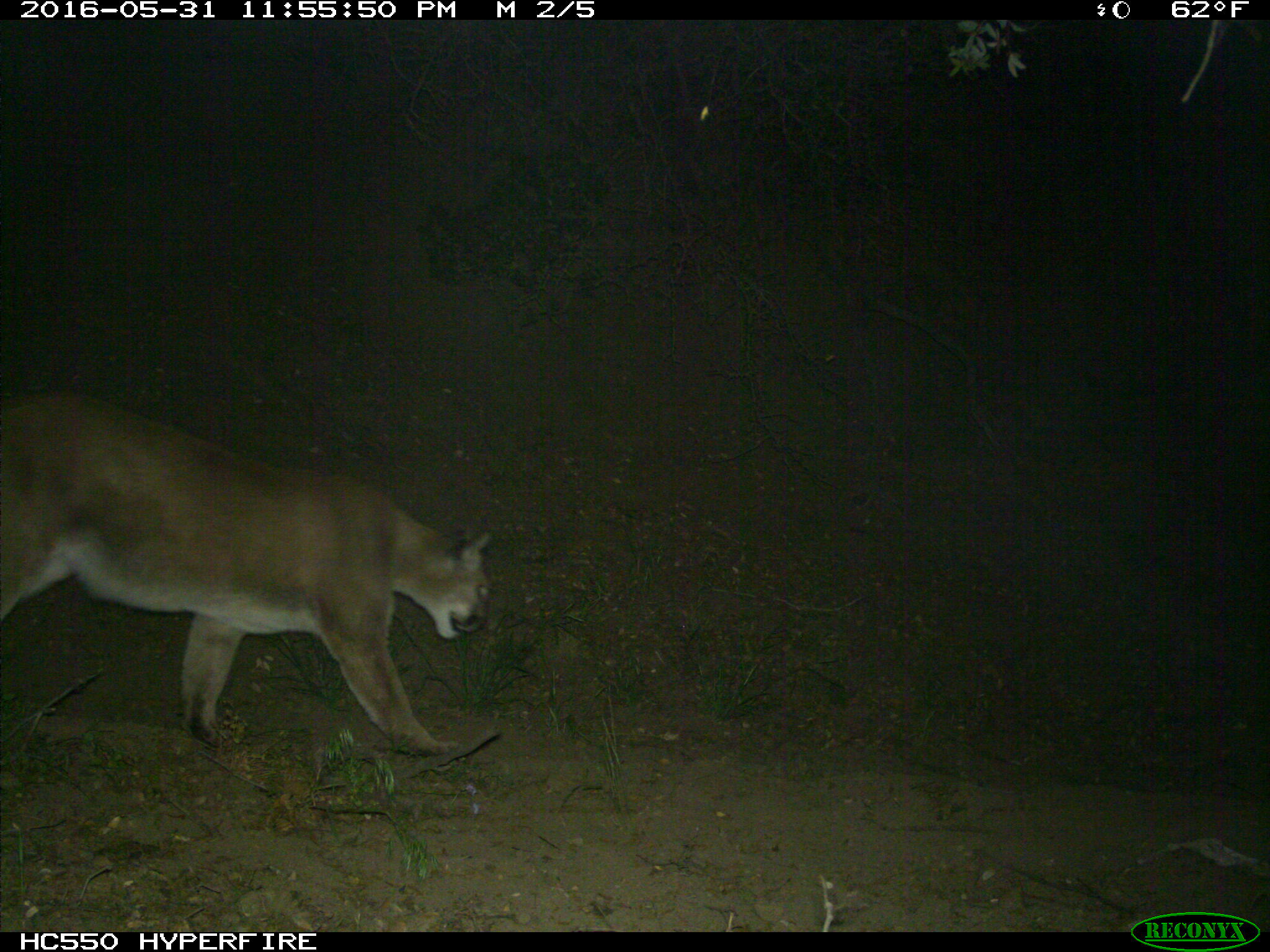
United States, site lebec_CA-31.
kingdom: Animalia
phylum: Chordata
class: Mammalia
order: Carnivora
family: Felidae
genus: Puma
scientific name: Puma concolor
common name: mountain lion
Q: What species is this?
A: Puma concolor (mountain lion).